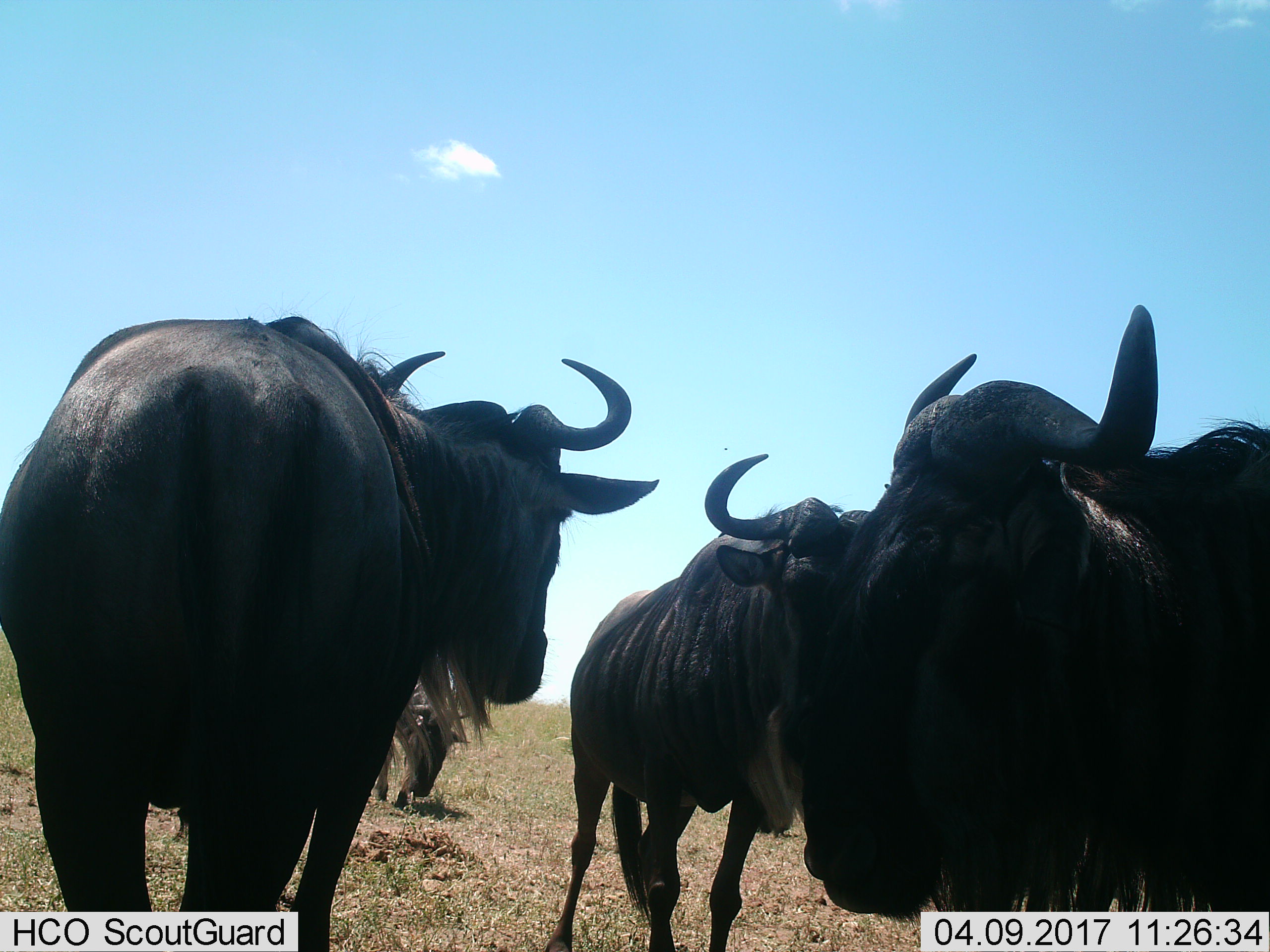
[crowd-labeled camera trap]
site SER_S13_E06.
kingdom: Animalia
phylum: Chordata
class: Mammalia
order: Artiodactyla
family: Bovidae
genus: Connochaetes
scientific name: Connochaetes taurinus taurinus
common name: blue wildebeest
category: wildebeestblue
Wildebeestblue (blue wildebeest) (Connochaetes taurinus taurinus), count 4. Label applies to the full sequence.